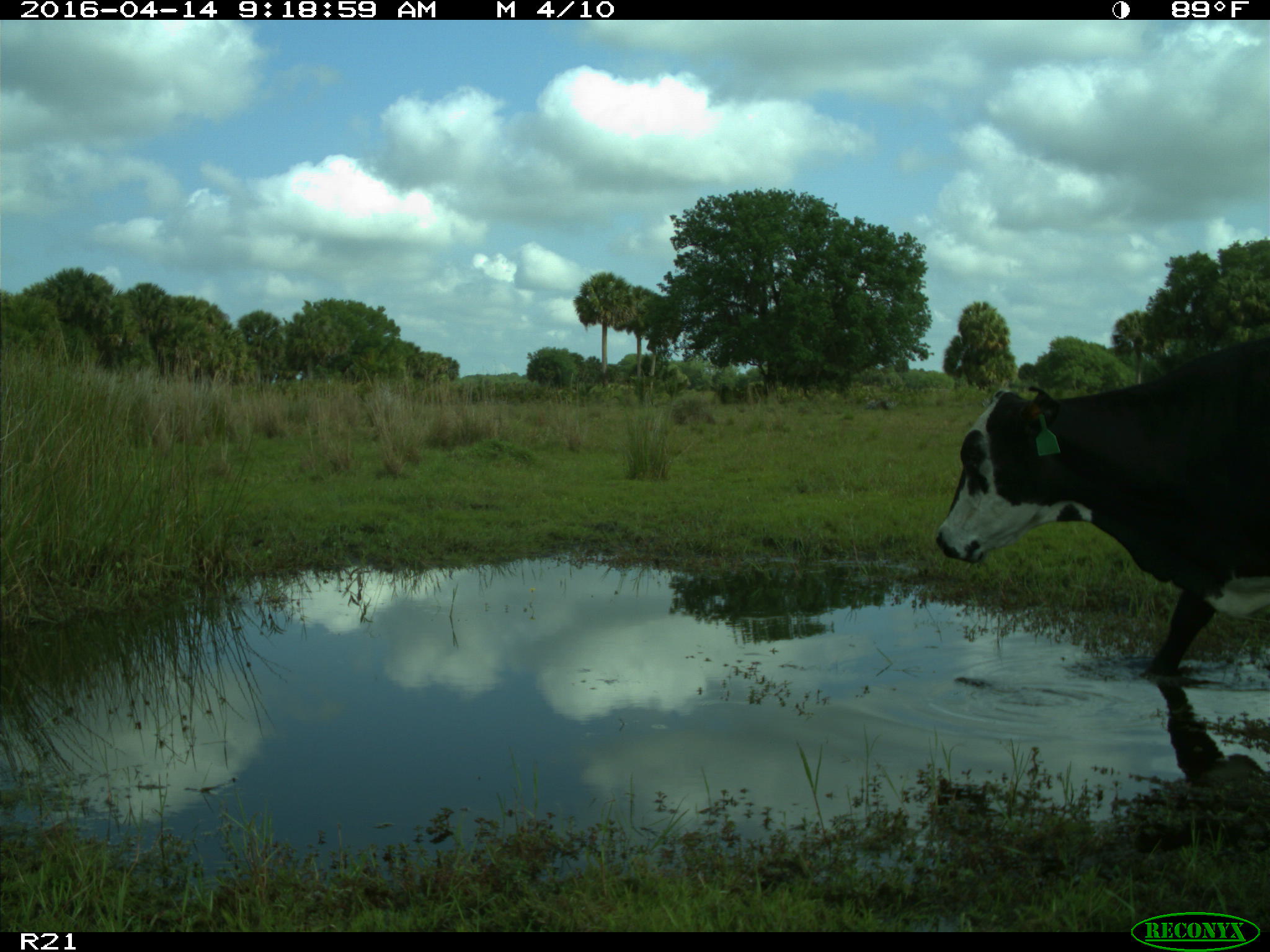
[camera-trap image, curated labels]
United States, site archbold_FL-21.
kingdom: Animalia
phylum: Chordata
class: Mammalia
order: Artiodactyla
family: Bovidae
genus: Bos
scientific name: Bos taurus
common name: domestic cow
Bos taurus (domestic cow).